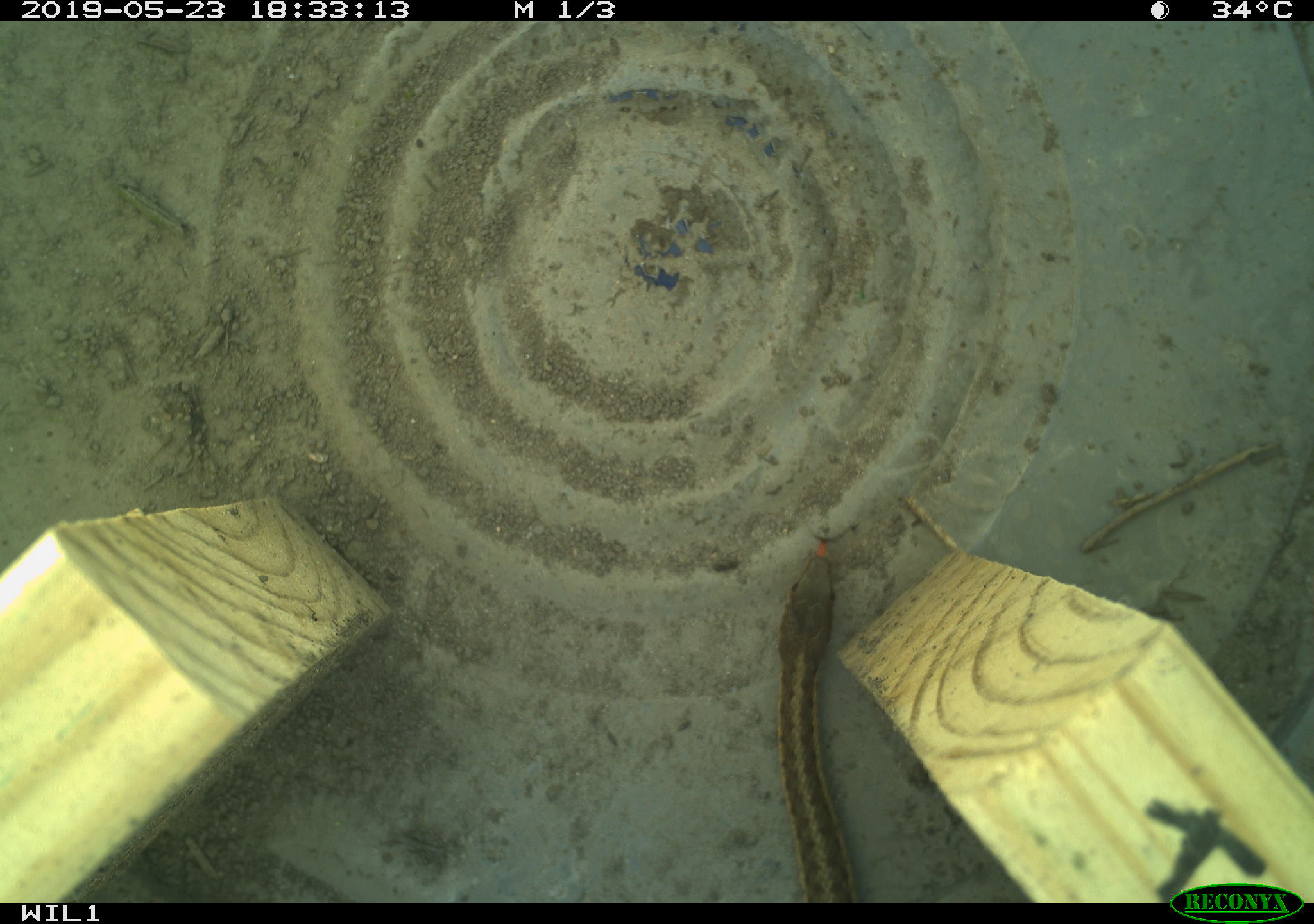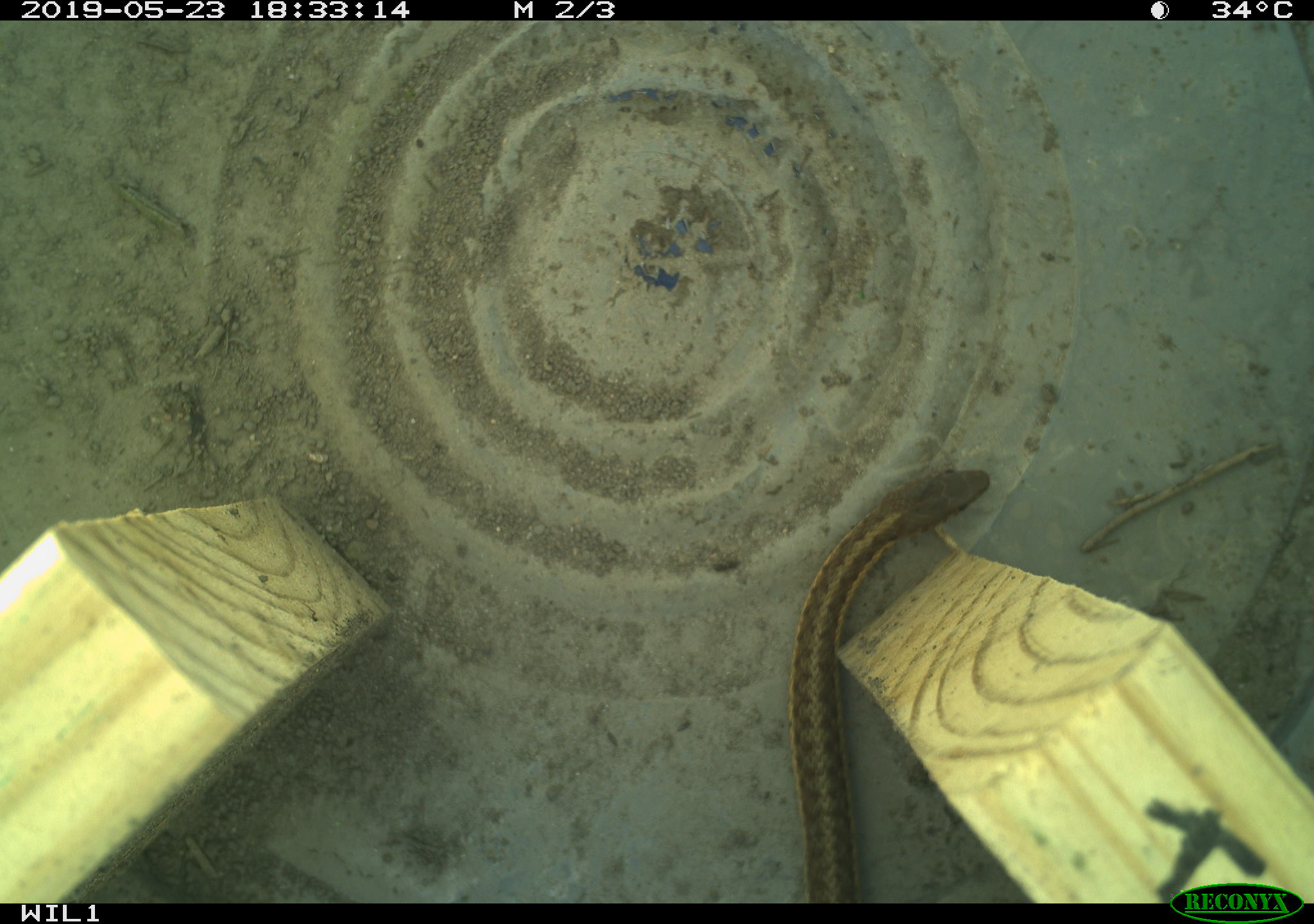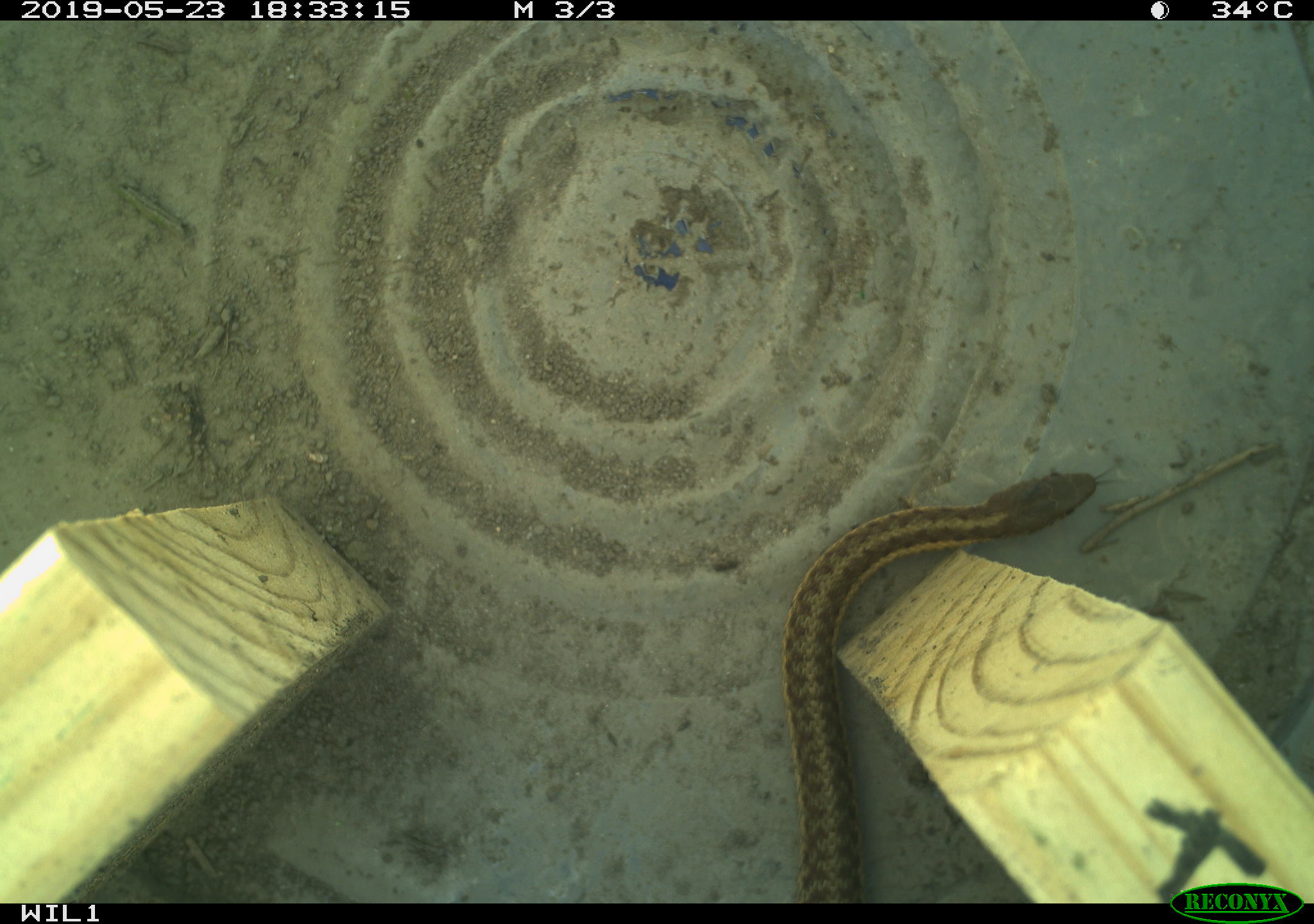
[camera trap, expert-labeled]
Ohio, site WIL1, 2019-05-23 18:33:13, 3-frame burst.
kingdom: Animalia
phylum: Chordata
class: Reptilia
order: Squamata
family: Colubridae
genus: Thamnophis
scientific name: Thamnophis sirtalis sirtalis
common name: eastern gartersnake